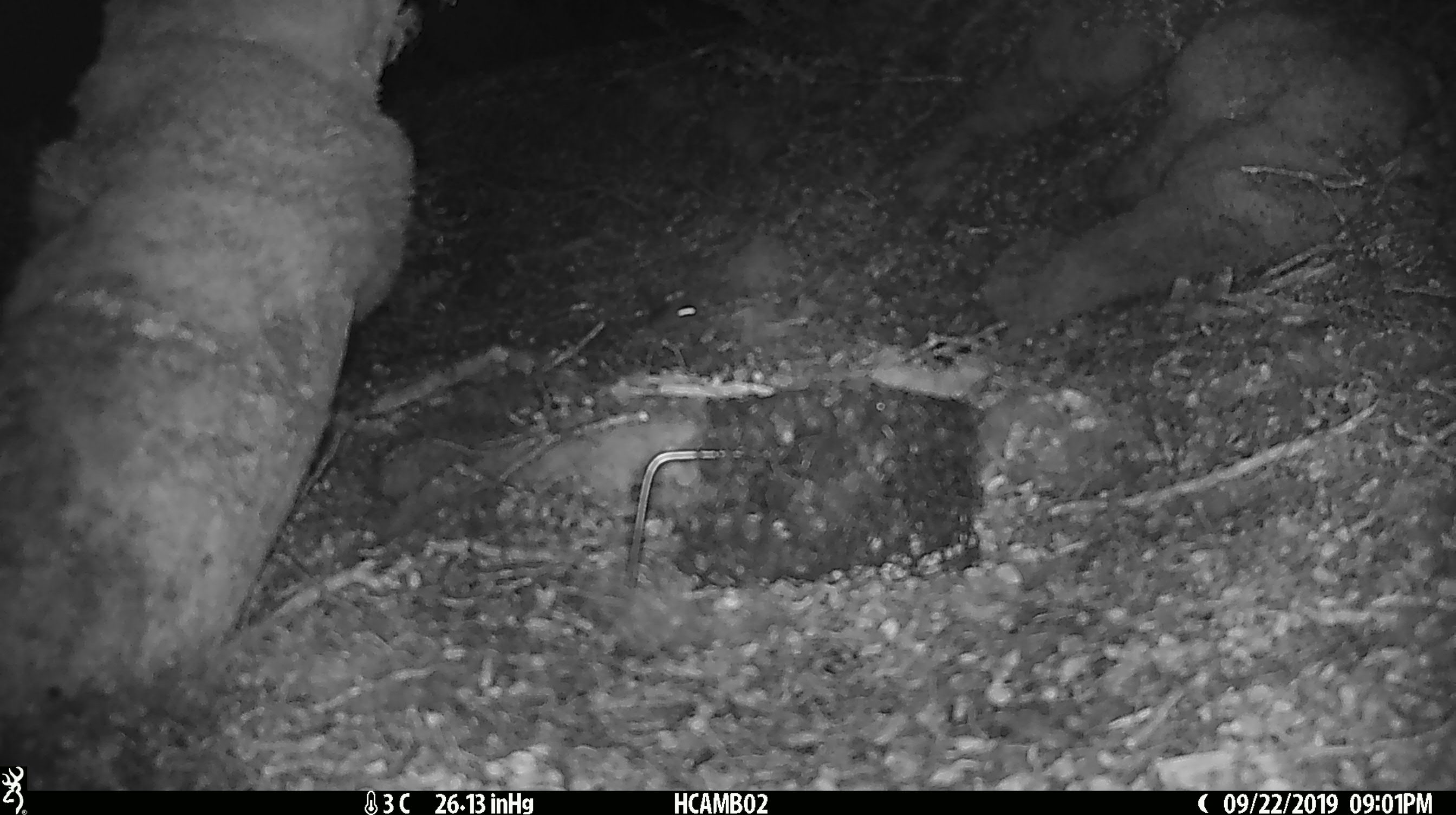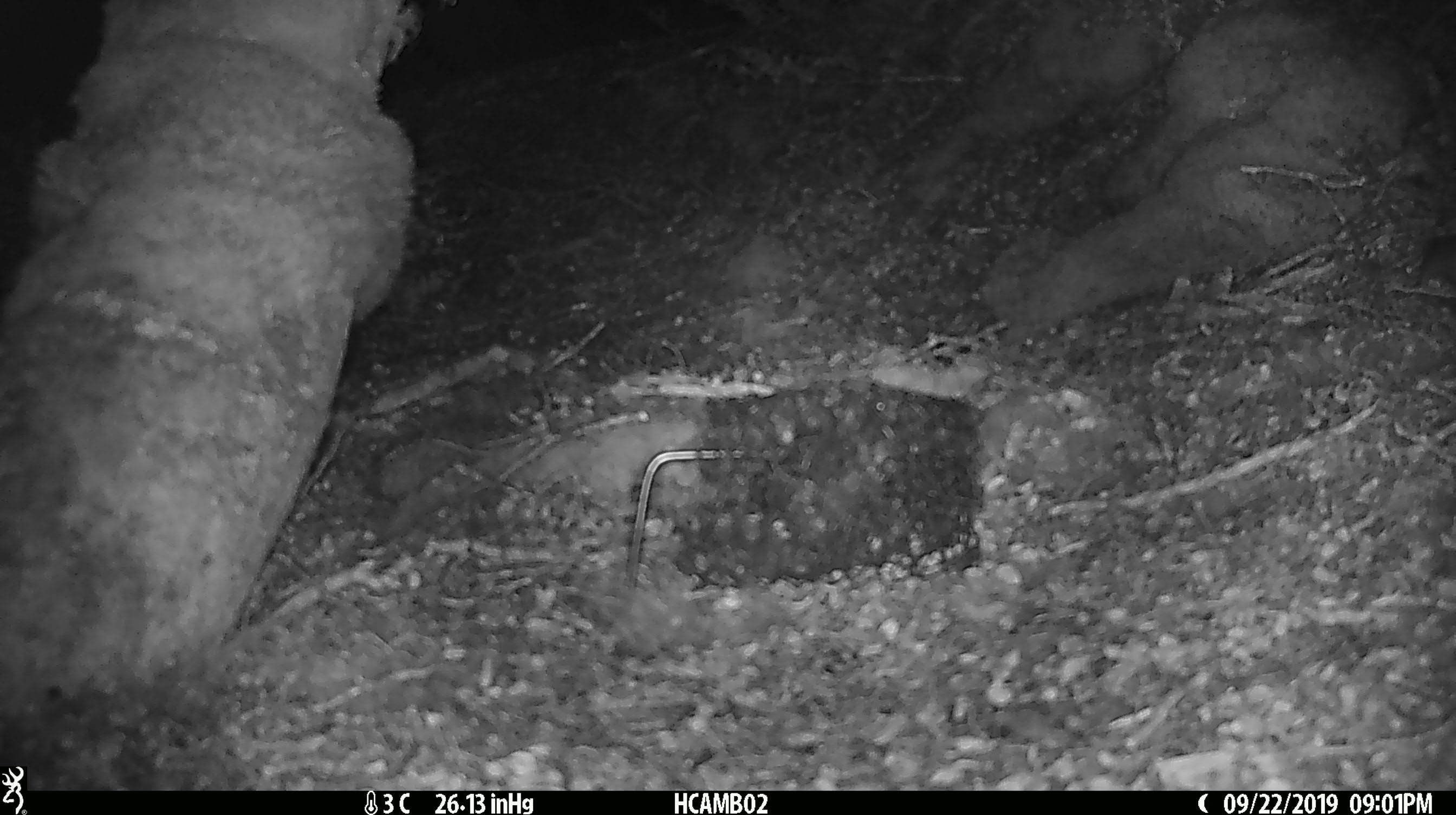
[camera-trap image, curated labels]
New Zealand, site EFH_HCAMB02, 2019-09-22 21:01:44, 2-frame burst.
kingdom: Animalia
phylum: Chordata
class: Mammalia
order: Rodentia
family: Muridae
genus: Mus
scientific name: Mus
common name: mouse